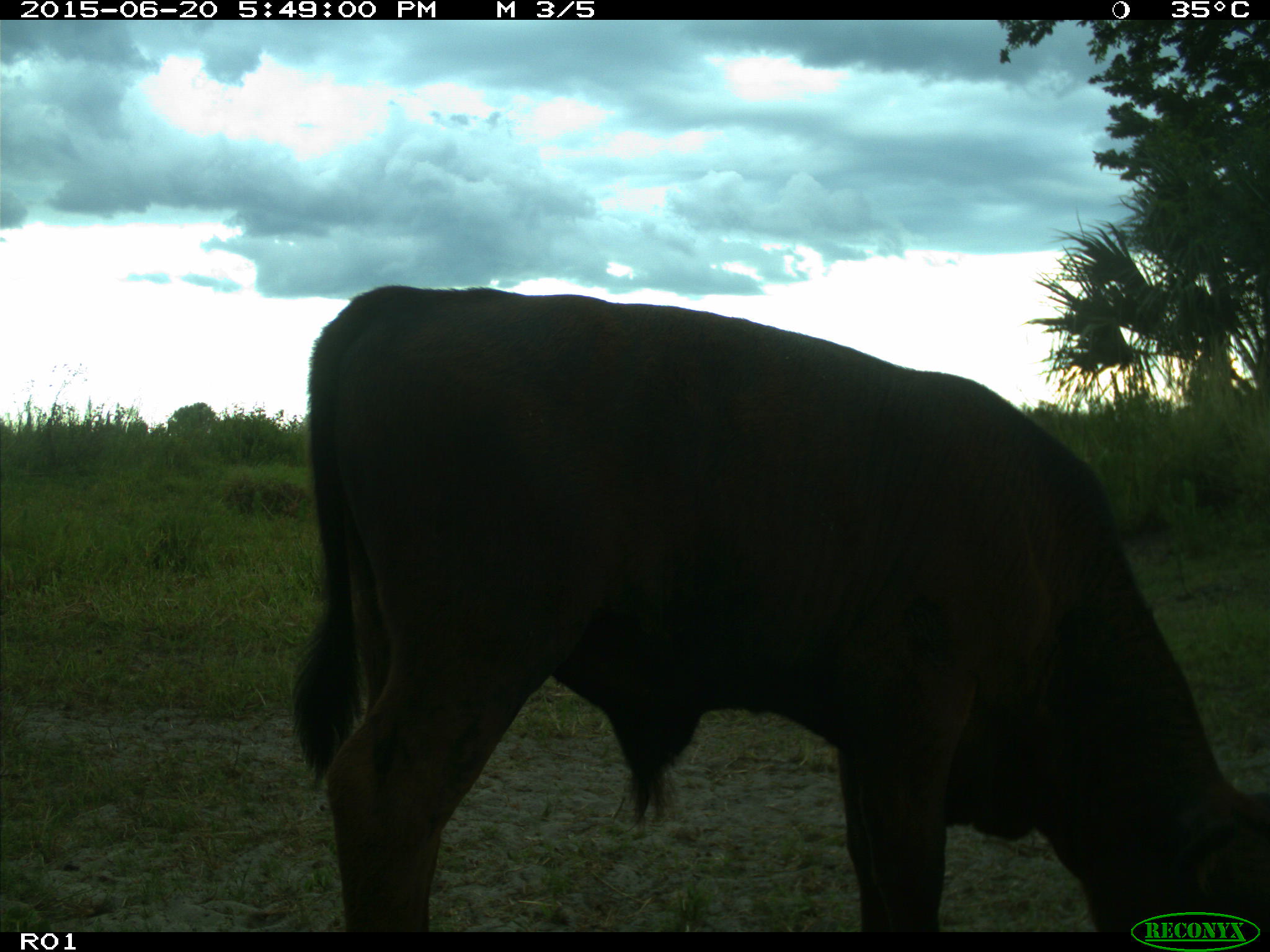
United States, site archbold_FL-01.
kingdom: Animalia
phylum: Chordata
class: Mammalia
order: Artiodactyla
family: Bovidae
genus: Bos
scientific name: Bos taurus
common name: domestic cow